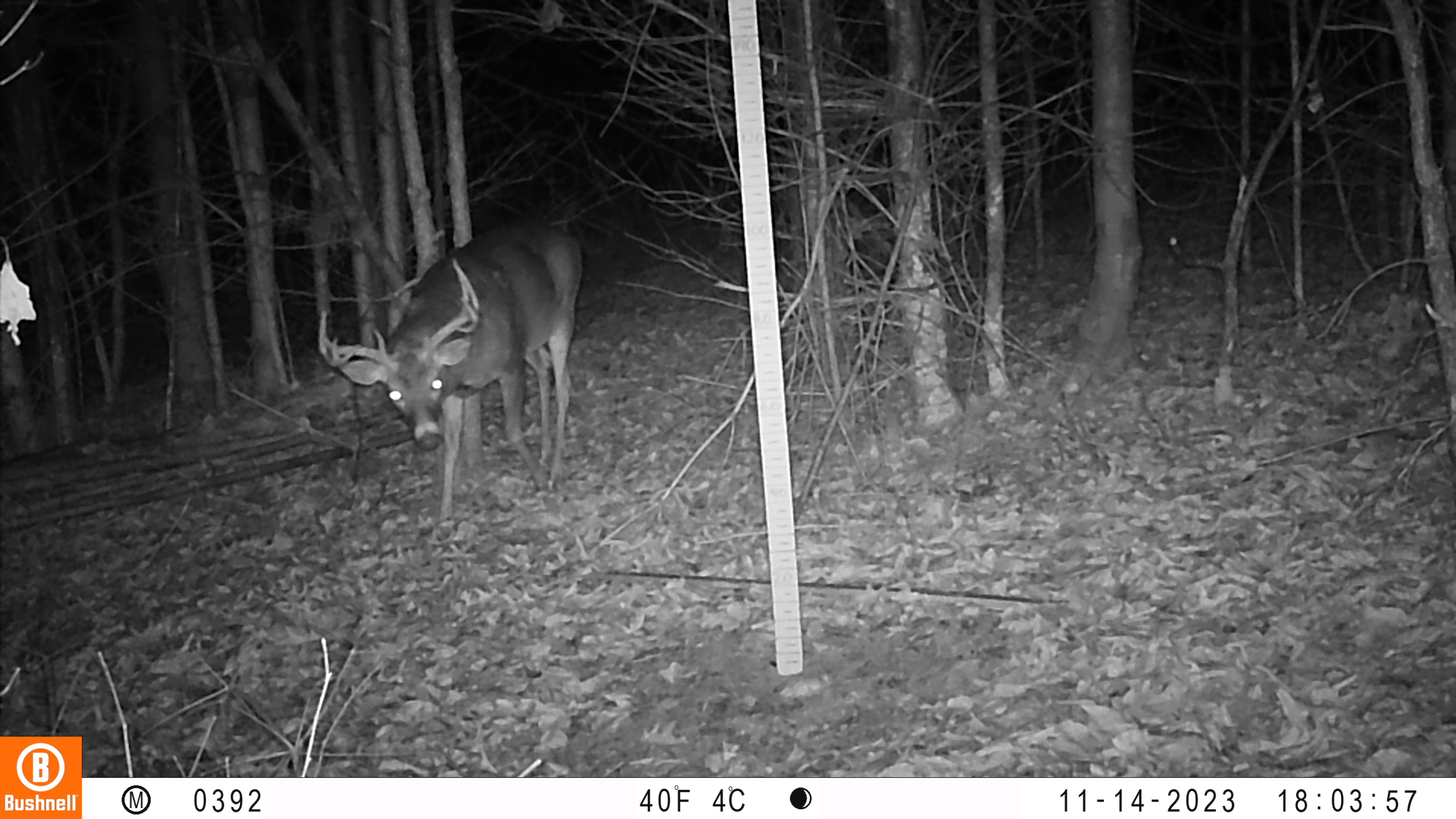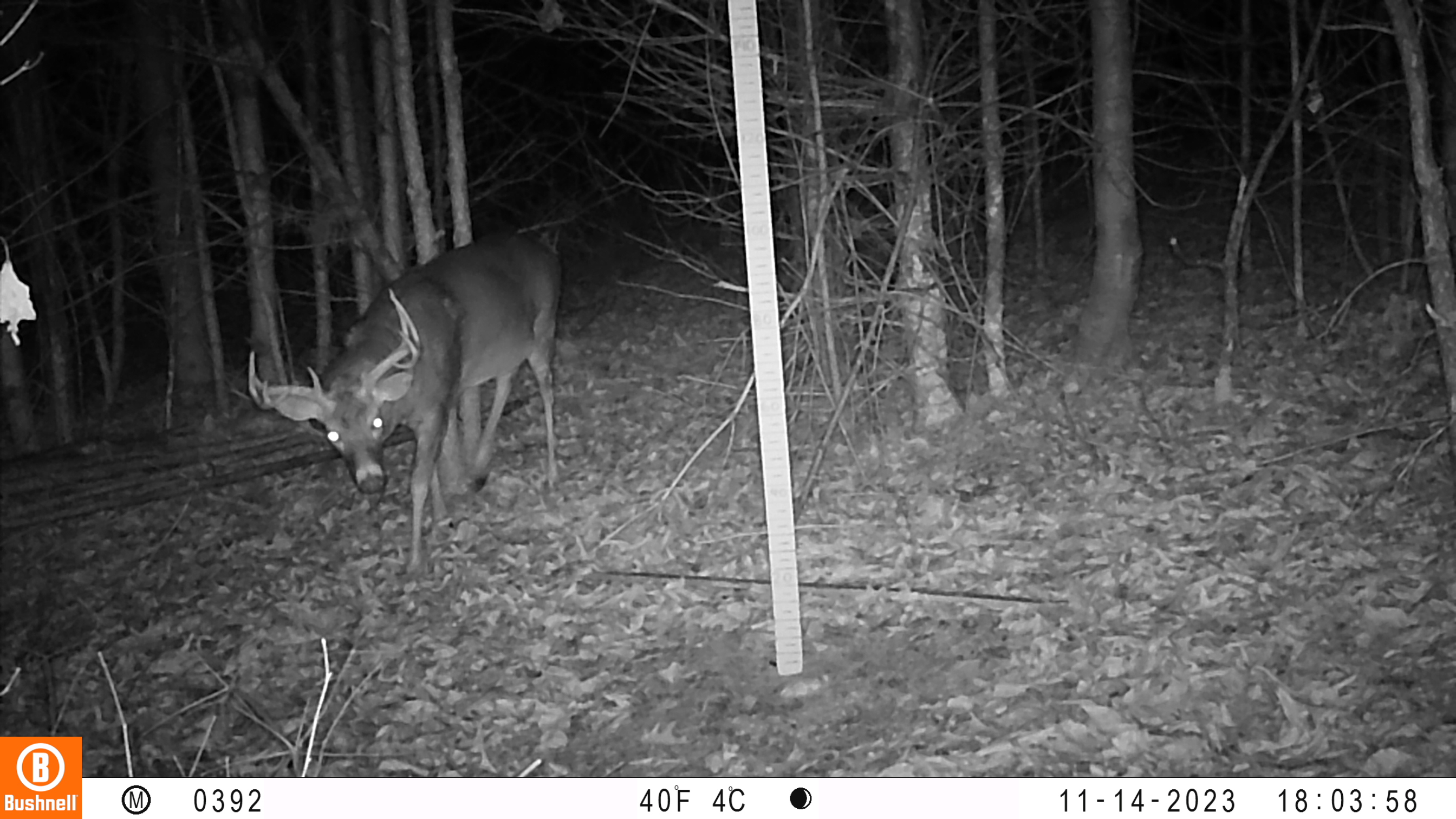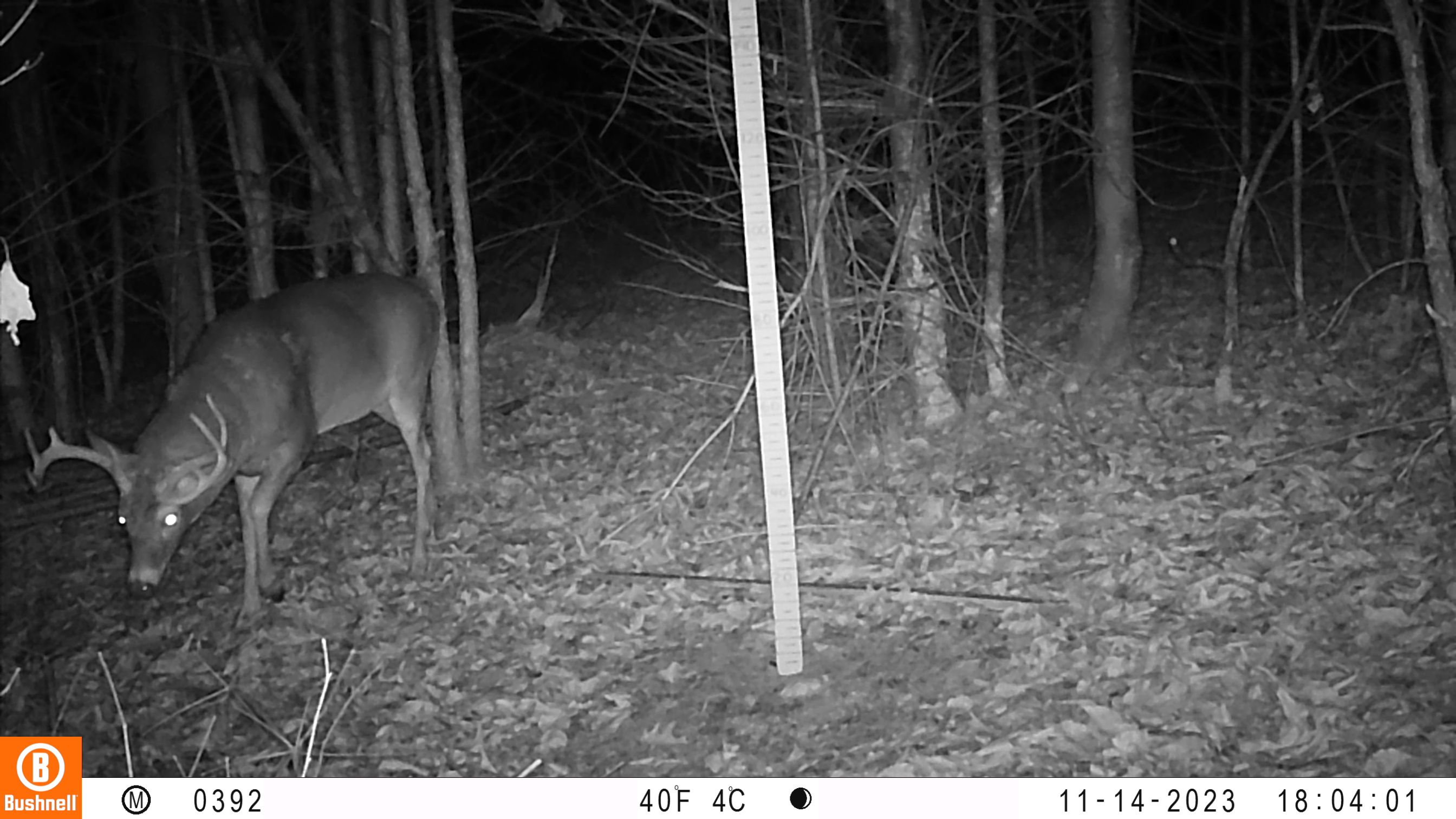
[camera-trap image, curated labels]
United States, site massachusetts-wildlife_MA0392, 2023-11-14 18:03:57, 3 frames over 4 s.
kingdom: Animalia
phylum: Chordata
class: Mammalia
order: Artiodactyla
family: Cervidae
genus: Odocoileus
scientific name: Odocoileus virginianus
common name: white-tailed deer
White-tailed deer (Odocoileus virginianus).